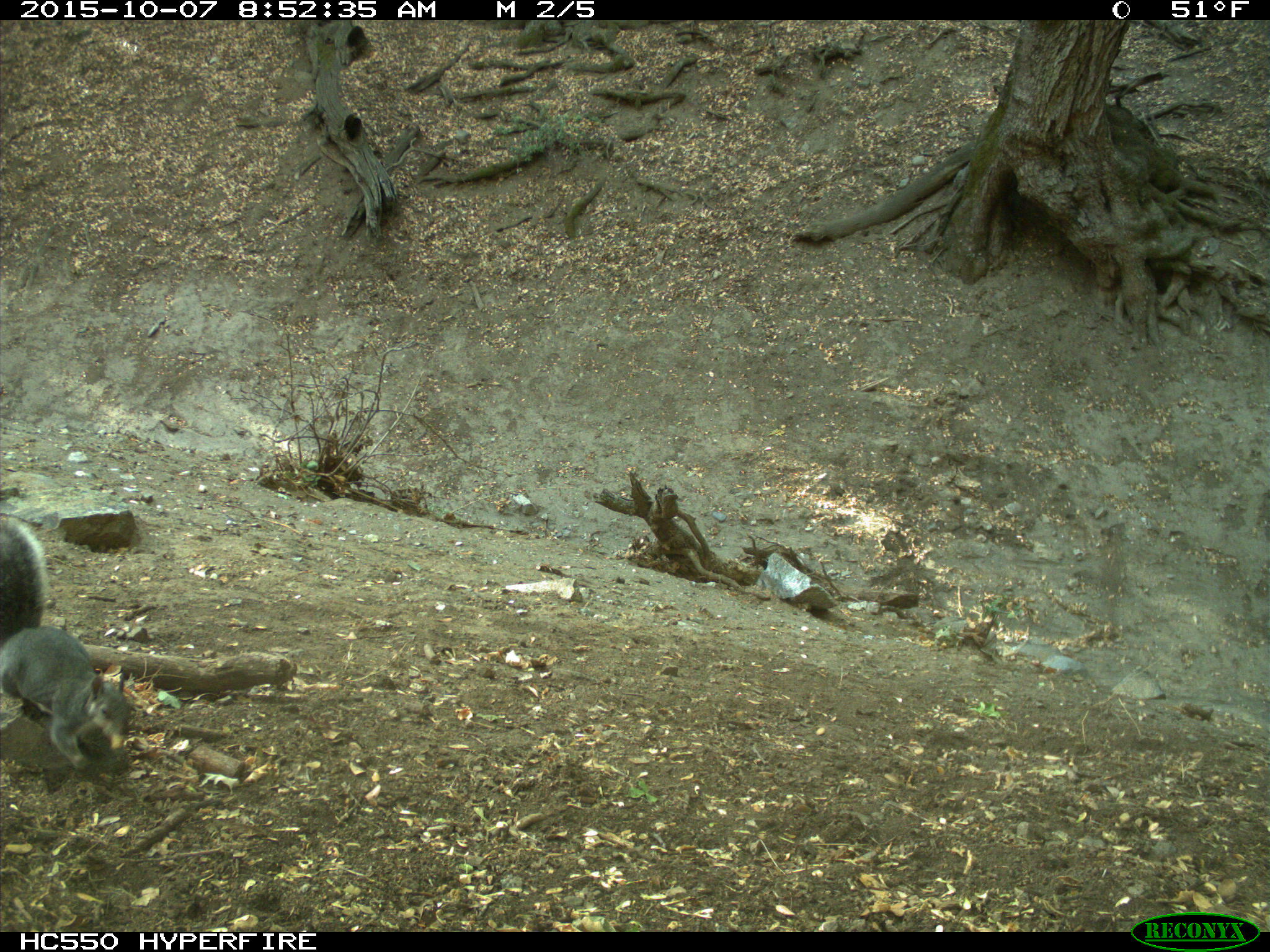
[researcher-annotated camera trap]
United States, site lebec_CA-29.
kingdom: Animalia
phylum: Chordata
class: Mammalia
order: Rodentia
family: Sciuridae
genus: Sciurus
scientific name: Sciurus carolinensis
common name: eastern gray squirrel